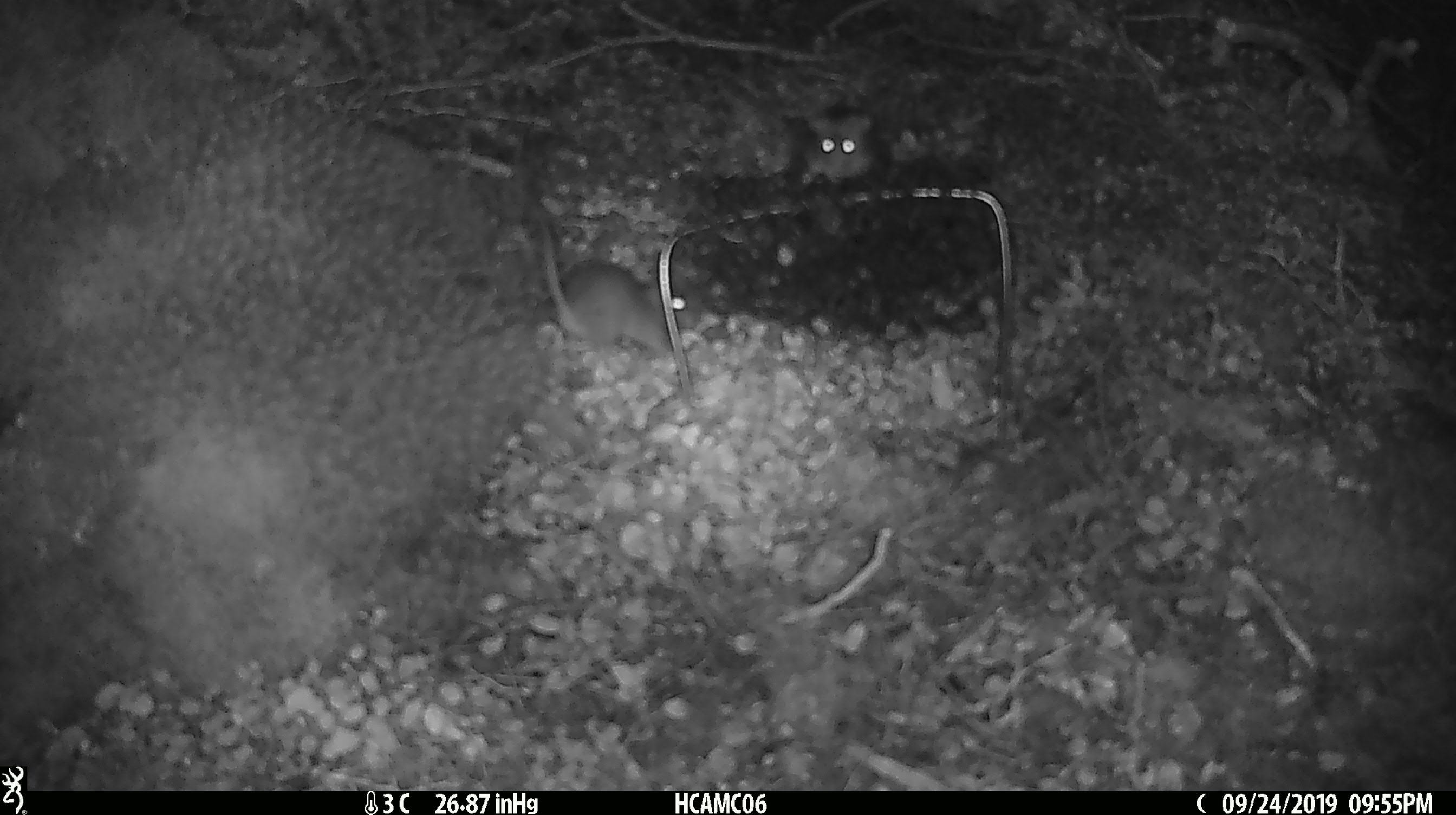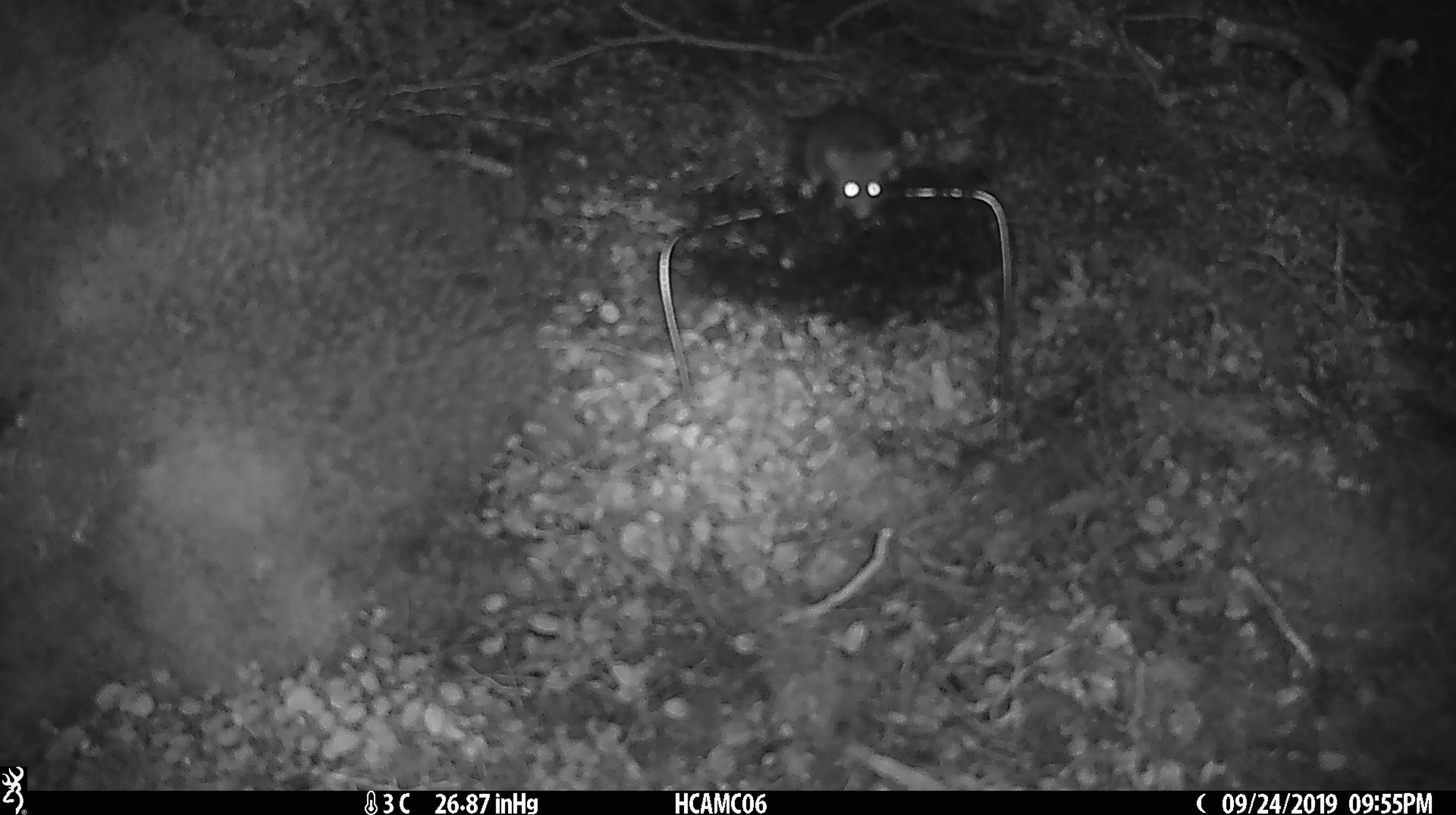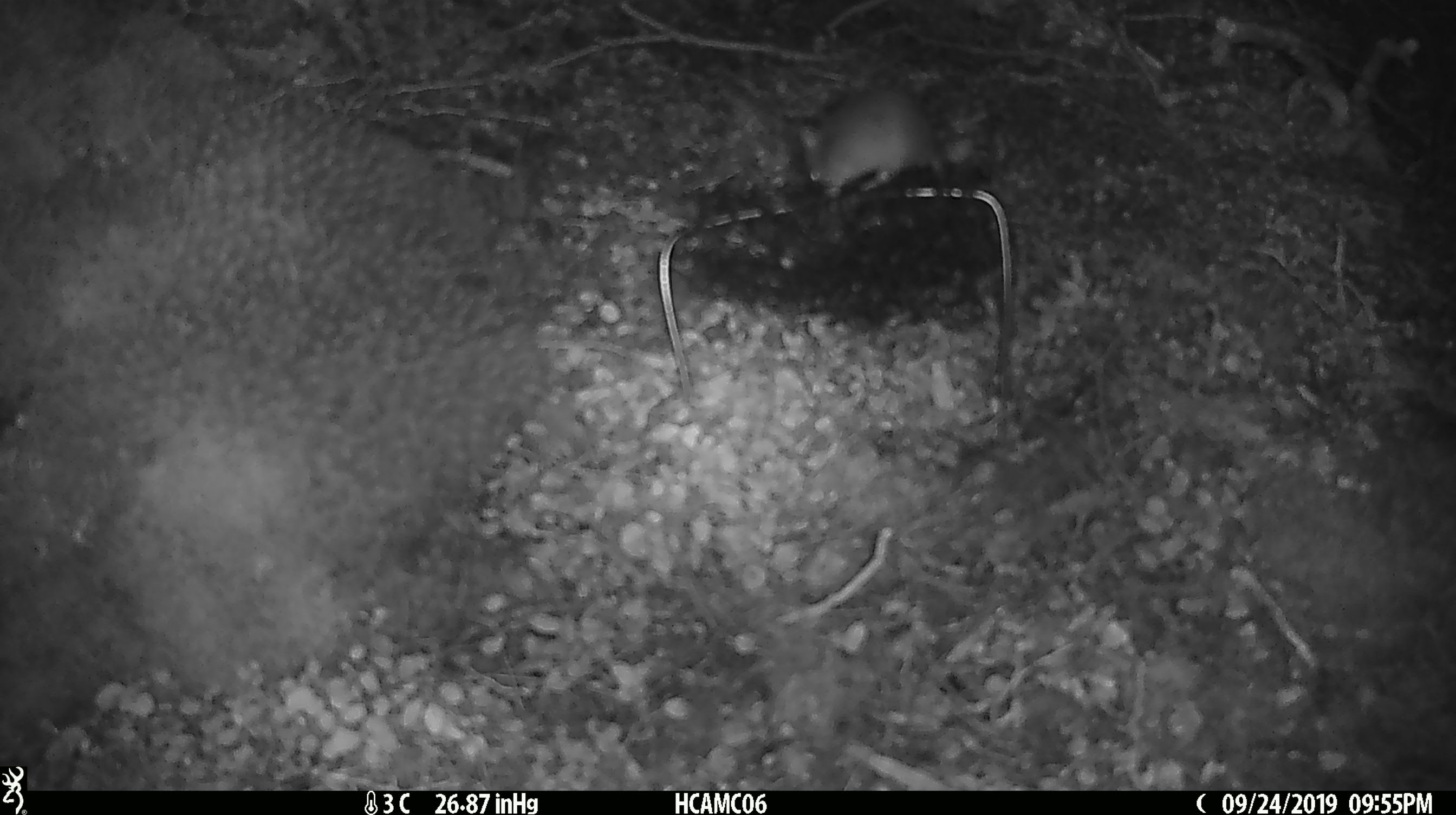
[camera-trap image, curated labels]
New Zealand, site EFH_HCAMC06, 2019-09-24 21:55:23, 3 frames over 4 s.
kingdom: Animalia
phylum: Chordata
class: Mammalia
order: Rodentia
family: Muridae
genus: Mus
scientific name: Mus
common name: mouse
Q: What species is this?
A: Mouse (Mus).